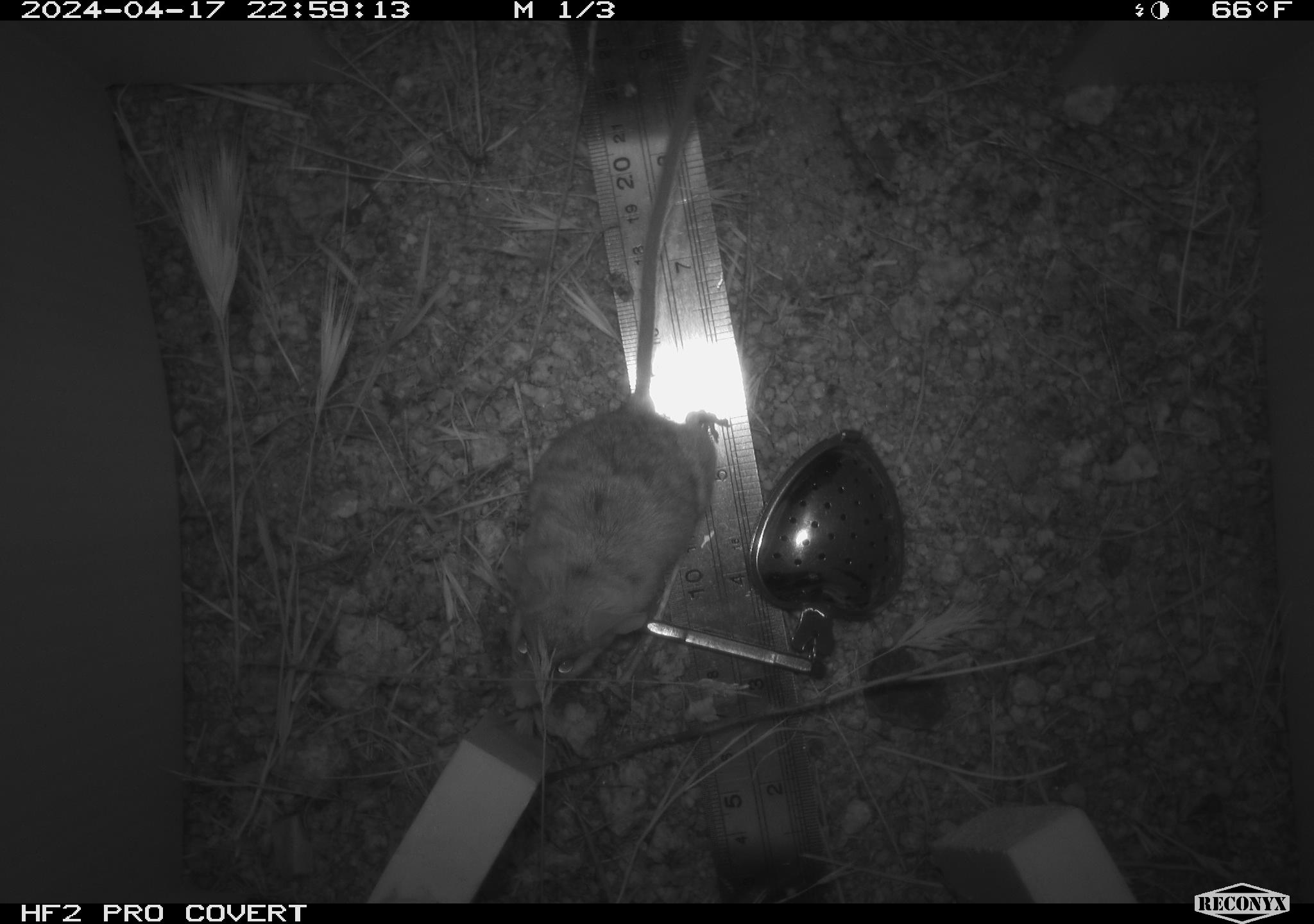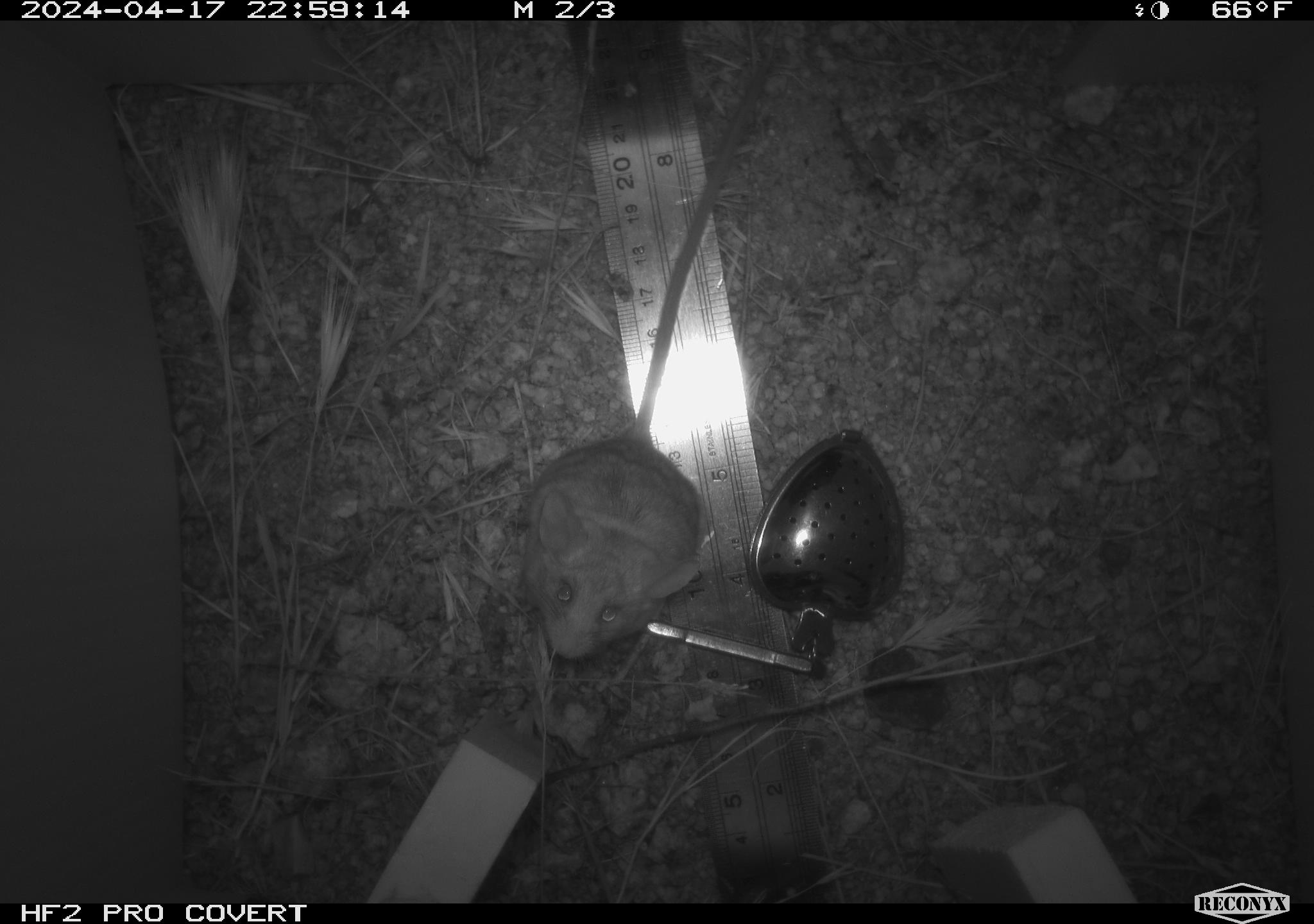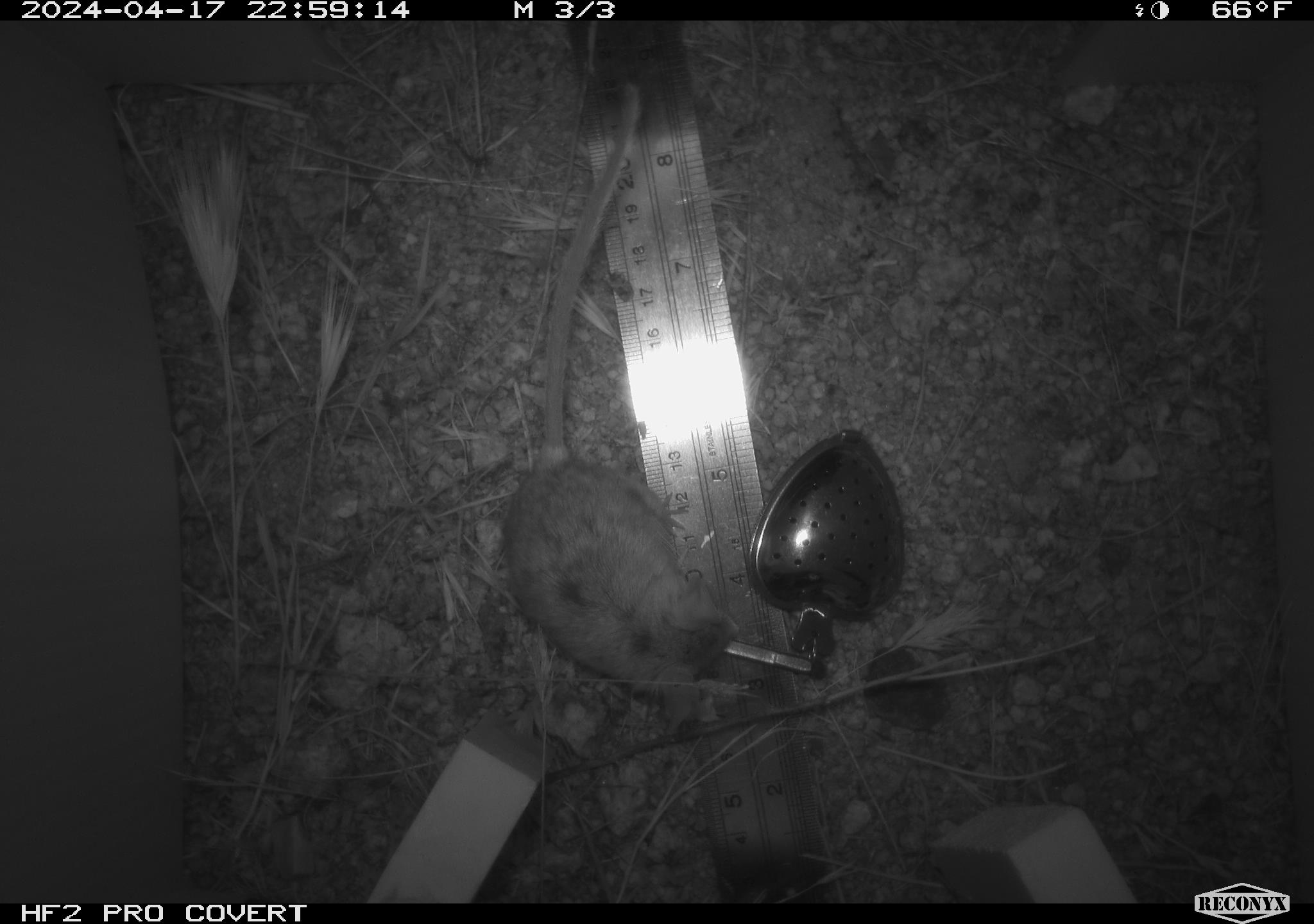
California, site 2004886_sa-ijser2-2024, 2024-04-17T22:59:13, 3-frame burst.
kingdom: Animalia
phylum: Chordata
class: Mammalia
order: Rodentia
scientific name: Rodentia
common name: mouse species